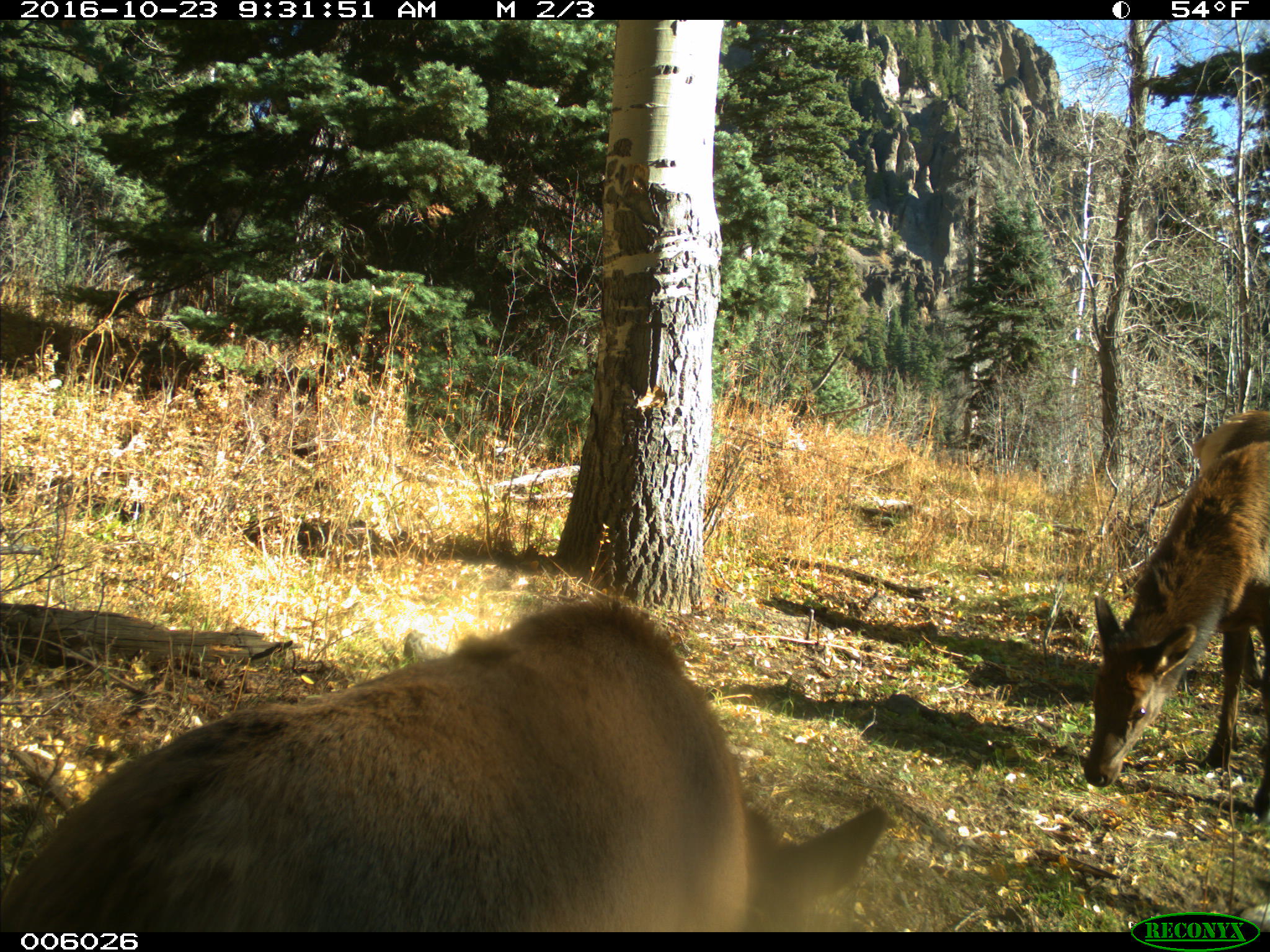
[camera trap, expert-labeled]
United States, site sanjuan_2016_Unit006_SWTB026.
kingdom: Animalia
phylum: Chordata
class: Mammalia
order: Artiodactyla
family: Cervidae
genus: Cervus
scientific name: Cervus elaphus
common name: red deer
Cervus elaphus (red deer).